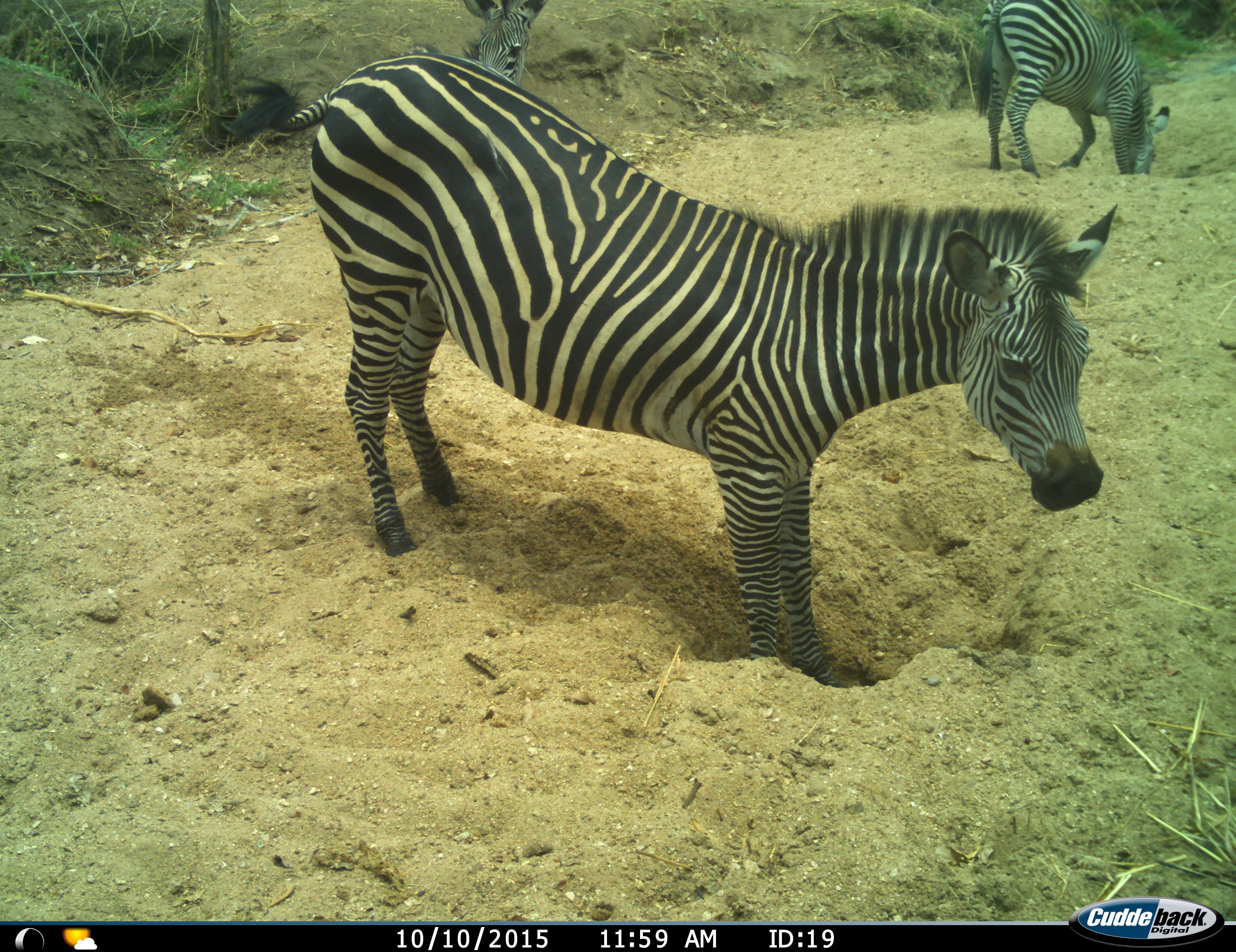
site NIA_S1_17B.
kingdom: Animalia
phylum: Chordata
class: Mammalia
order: Perissodactyla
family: Equidae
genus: Equus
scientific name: Equus quagga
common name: plains zebra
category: zebraplains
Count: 3.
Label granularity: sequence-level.